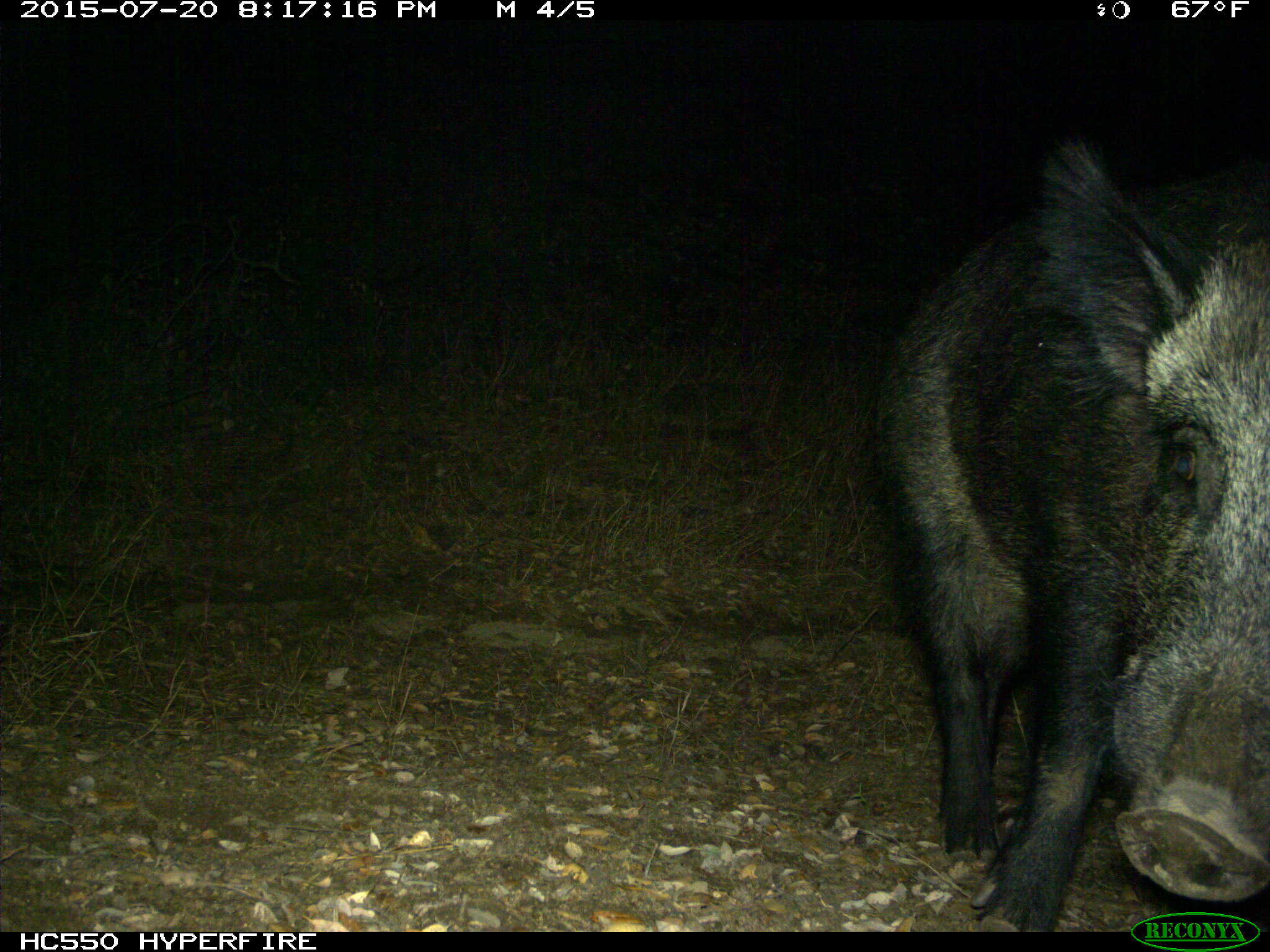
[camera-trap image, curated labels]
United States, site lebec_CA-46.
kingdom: Animalia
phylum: Chordata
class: Mammalia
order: Artiodactyla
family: Suidae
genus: Sus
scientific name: Sus scrofa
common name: wild boar